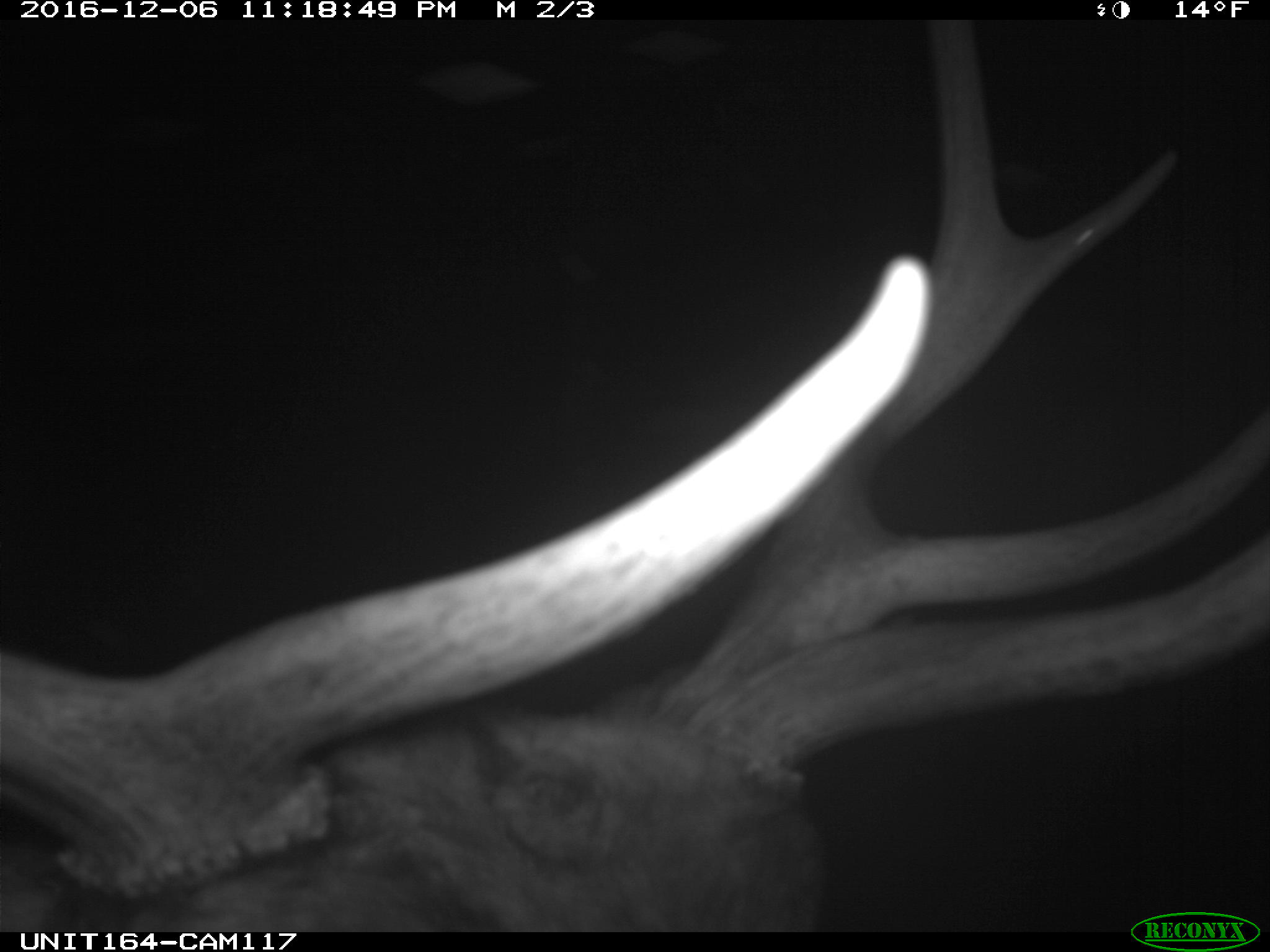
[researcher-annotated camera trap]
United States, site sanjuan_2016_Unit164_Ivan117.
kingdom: Animalia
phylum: Chordata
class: Mammalia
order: Artiodactyla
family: Cervidae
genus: Cervus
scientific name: Cervus elaphus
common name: red deer